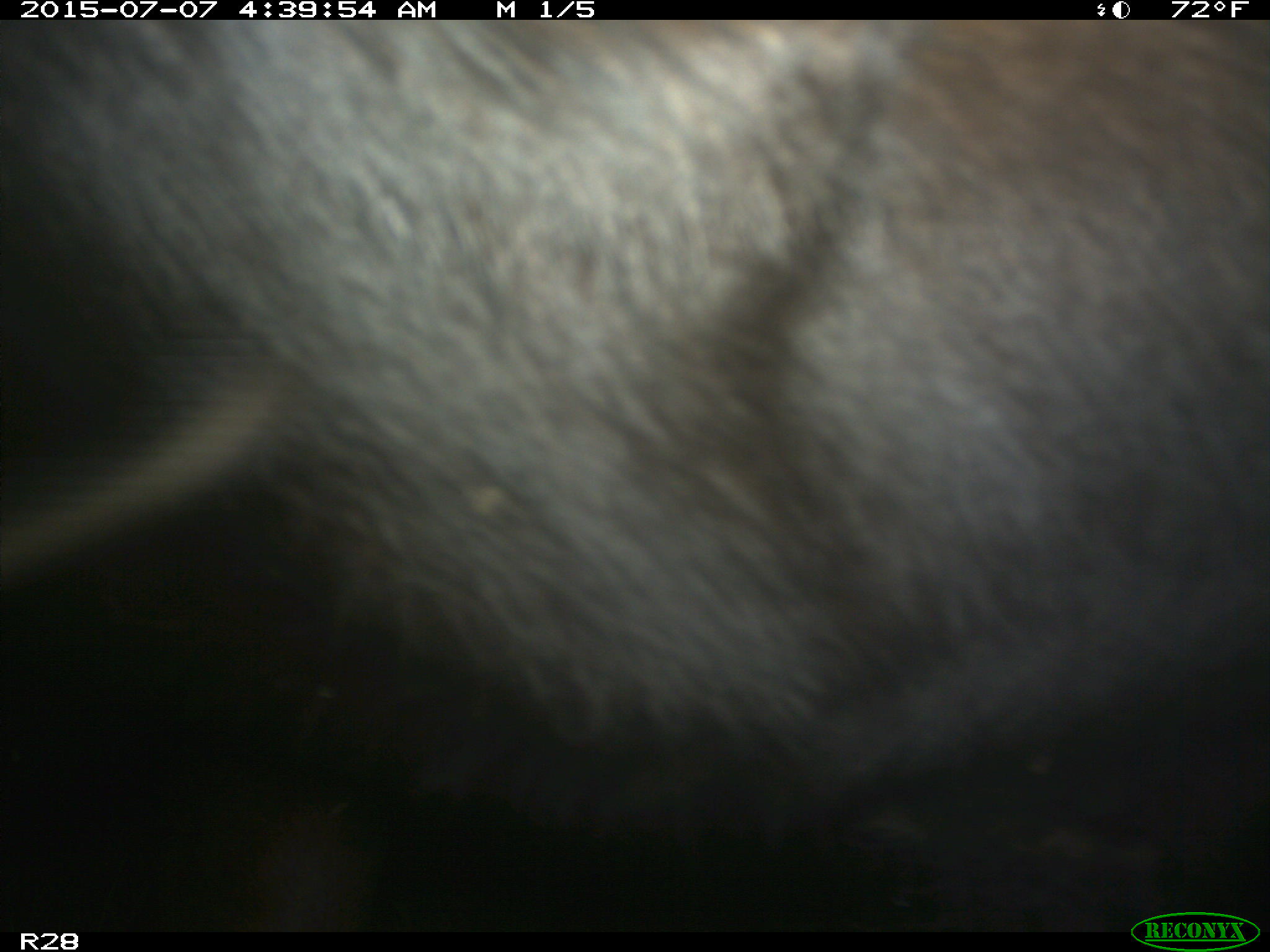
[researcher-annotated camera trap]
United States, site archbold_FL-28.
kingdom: Animalia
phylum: Chordata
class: Mammalia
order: Artiodactyla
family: Bovidae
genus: Bos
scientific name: Bos taurus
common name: domestic cow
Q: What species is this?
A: Bos taurus (domestic cow).